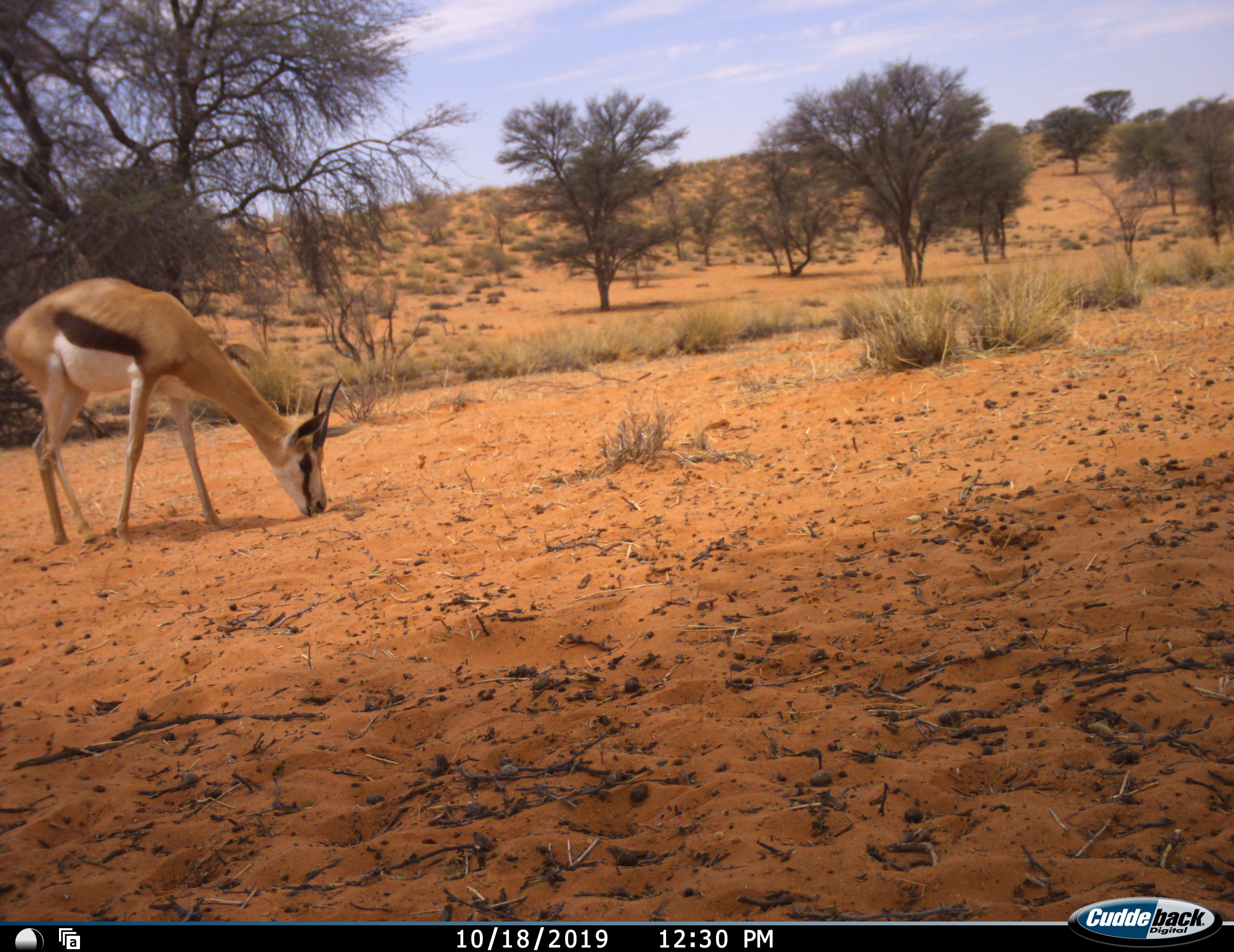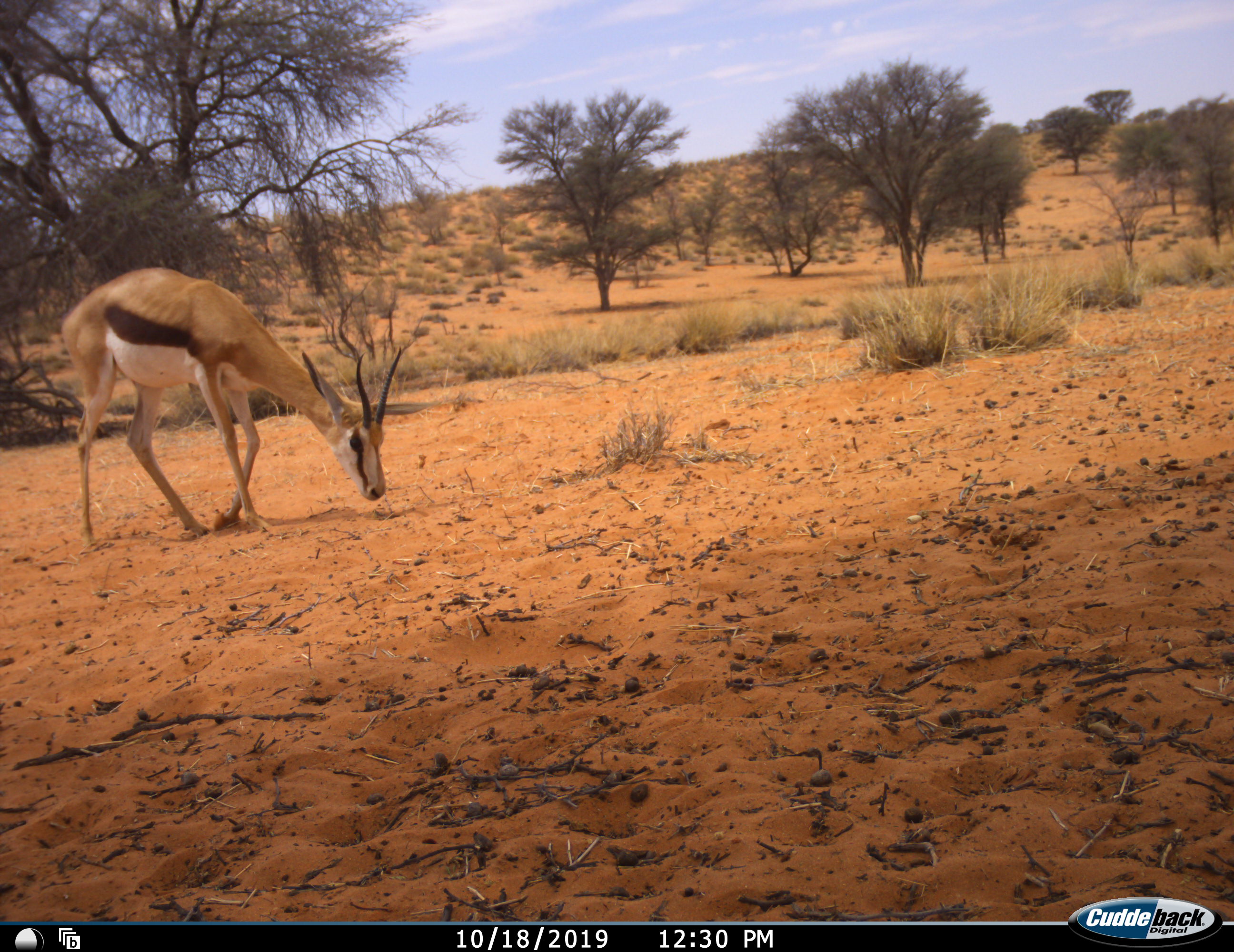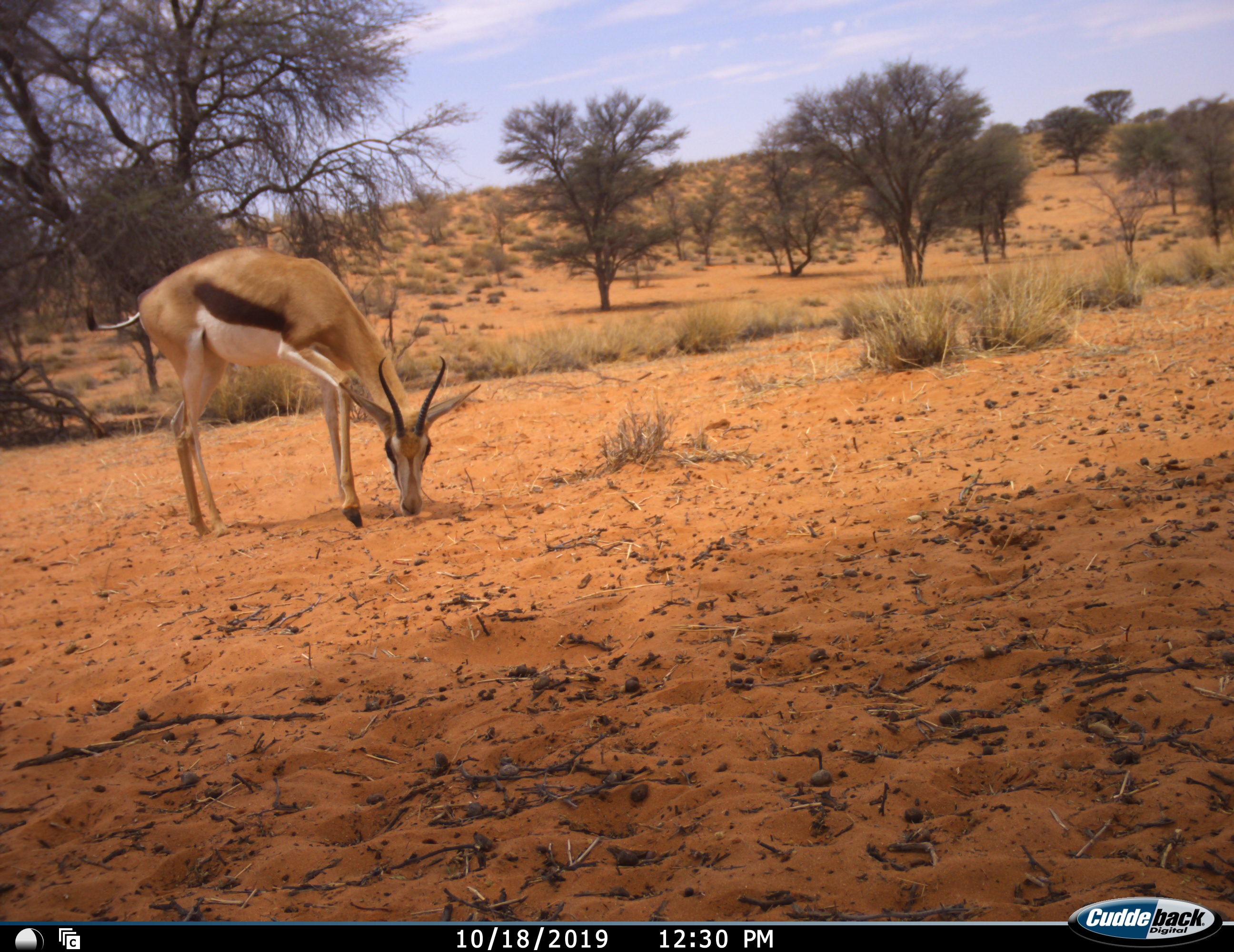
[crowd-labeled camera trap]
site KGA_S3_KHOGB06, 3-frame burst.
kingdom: Animalia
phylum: Chordata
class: Mammalia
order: Artiodactyla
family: Bovidae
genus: Antidorcas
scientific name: Antidorcas marsupialis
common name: springbok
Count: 1.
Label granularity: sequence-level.